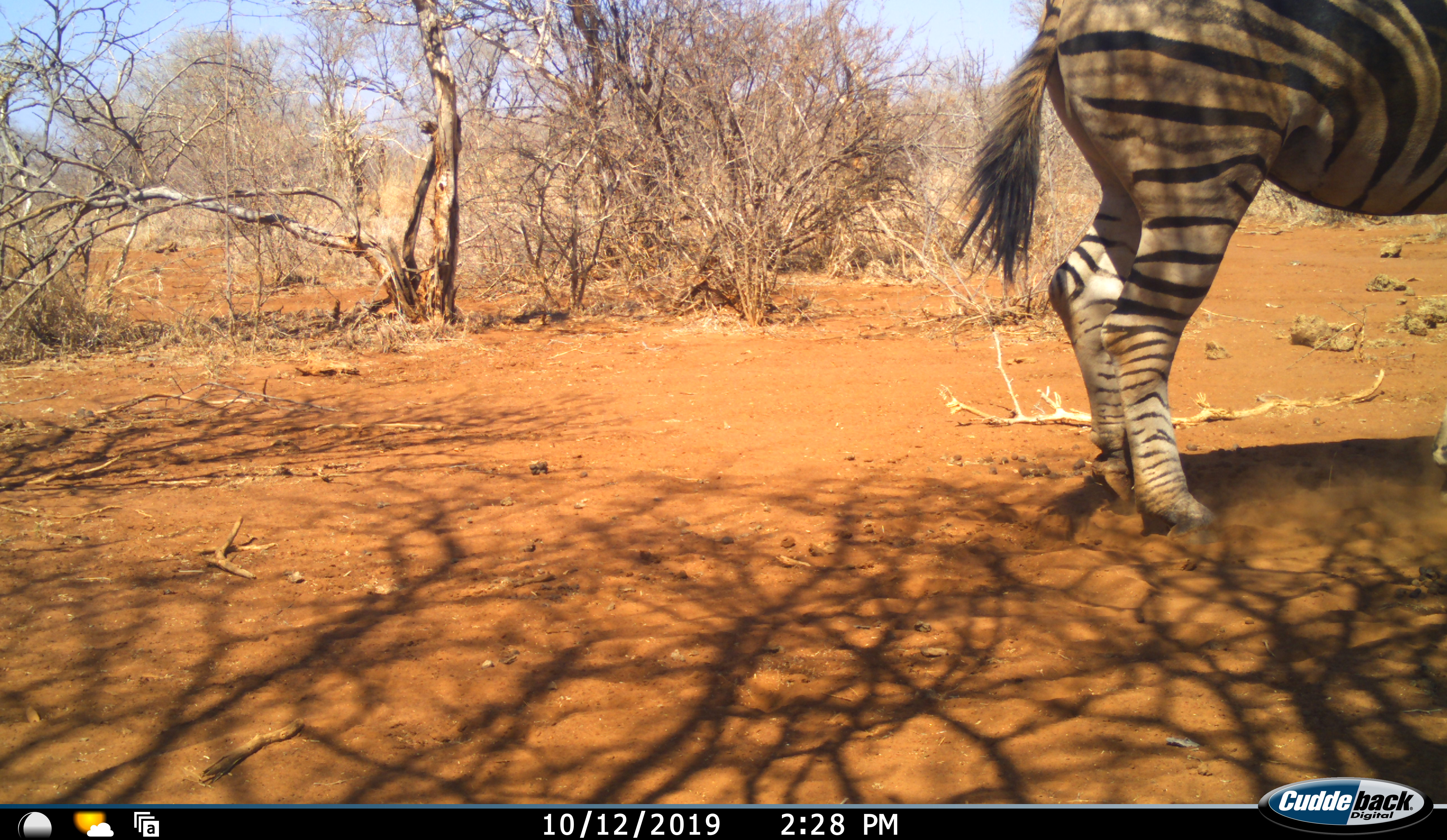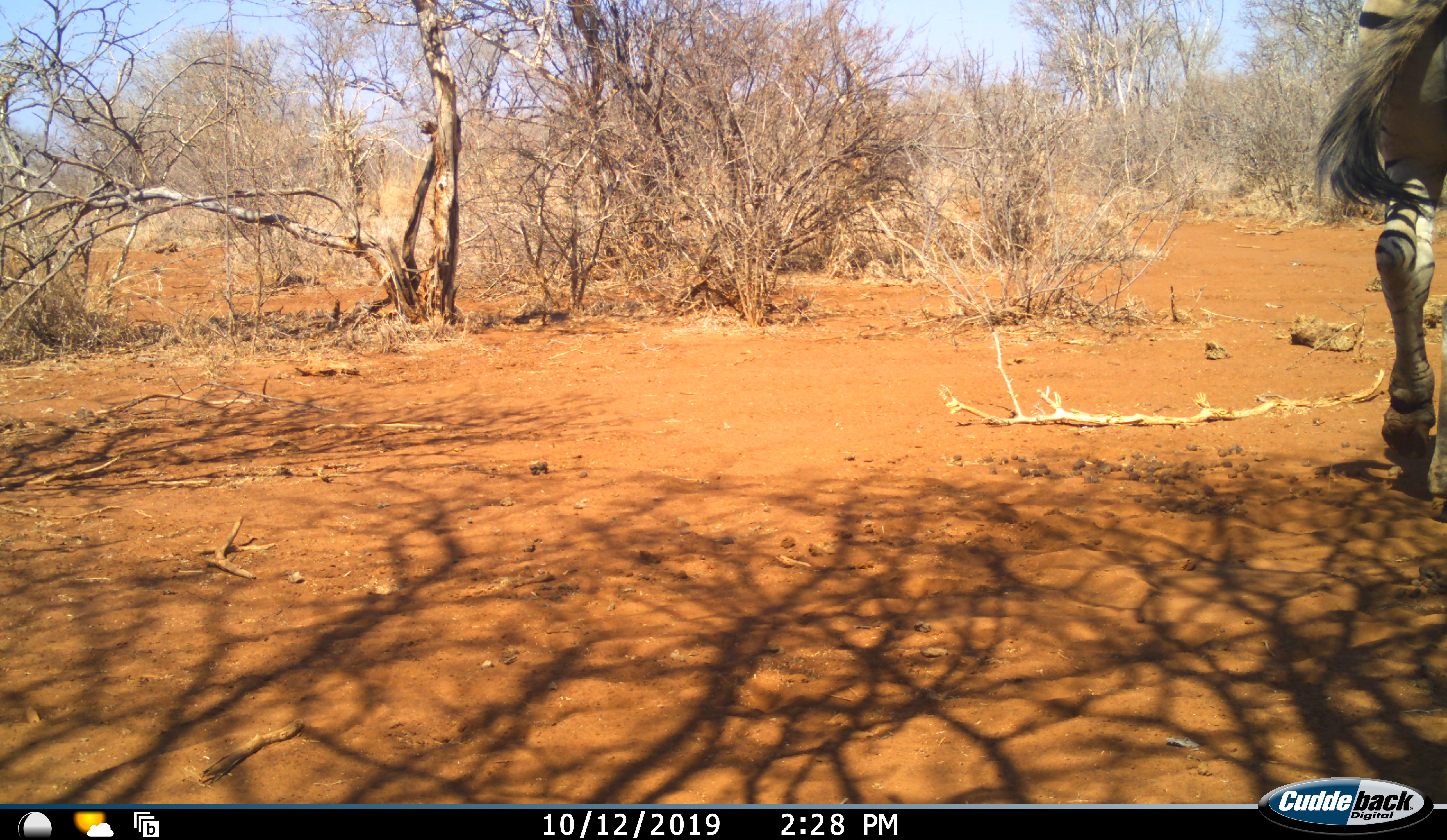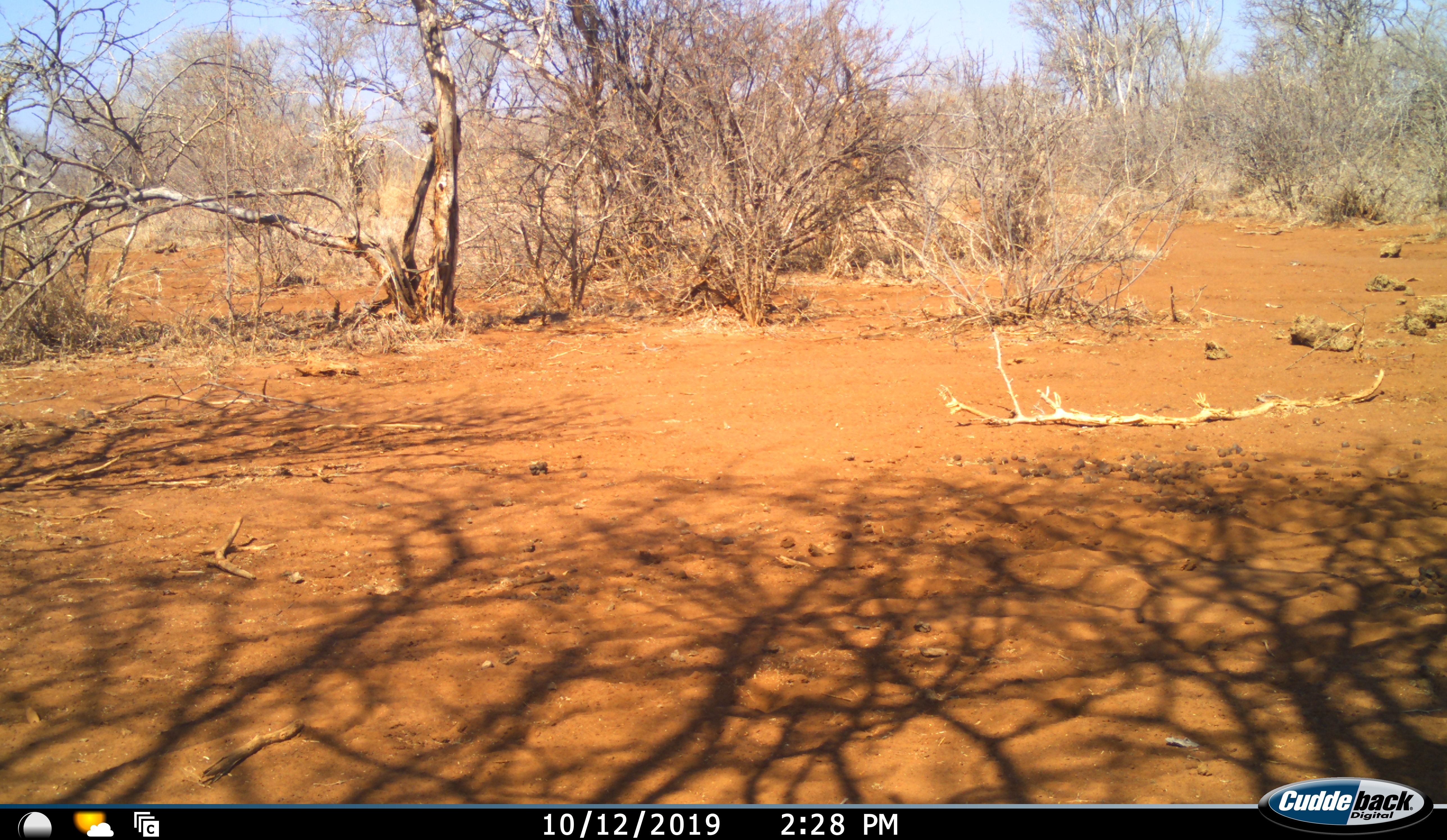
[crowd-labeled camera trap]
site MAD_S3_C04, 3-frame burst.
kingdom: Animalia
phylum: Chordata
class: Mammalia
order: Perissodactyla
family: Equidae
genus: Equus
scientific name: Equus quagga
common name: plains zebra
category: zebraplains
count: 1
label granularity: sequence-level